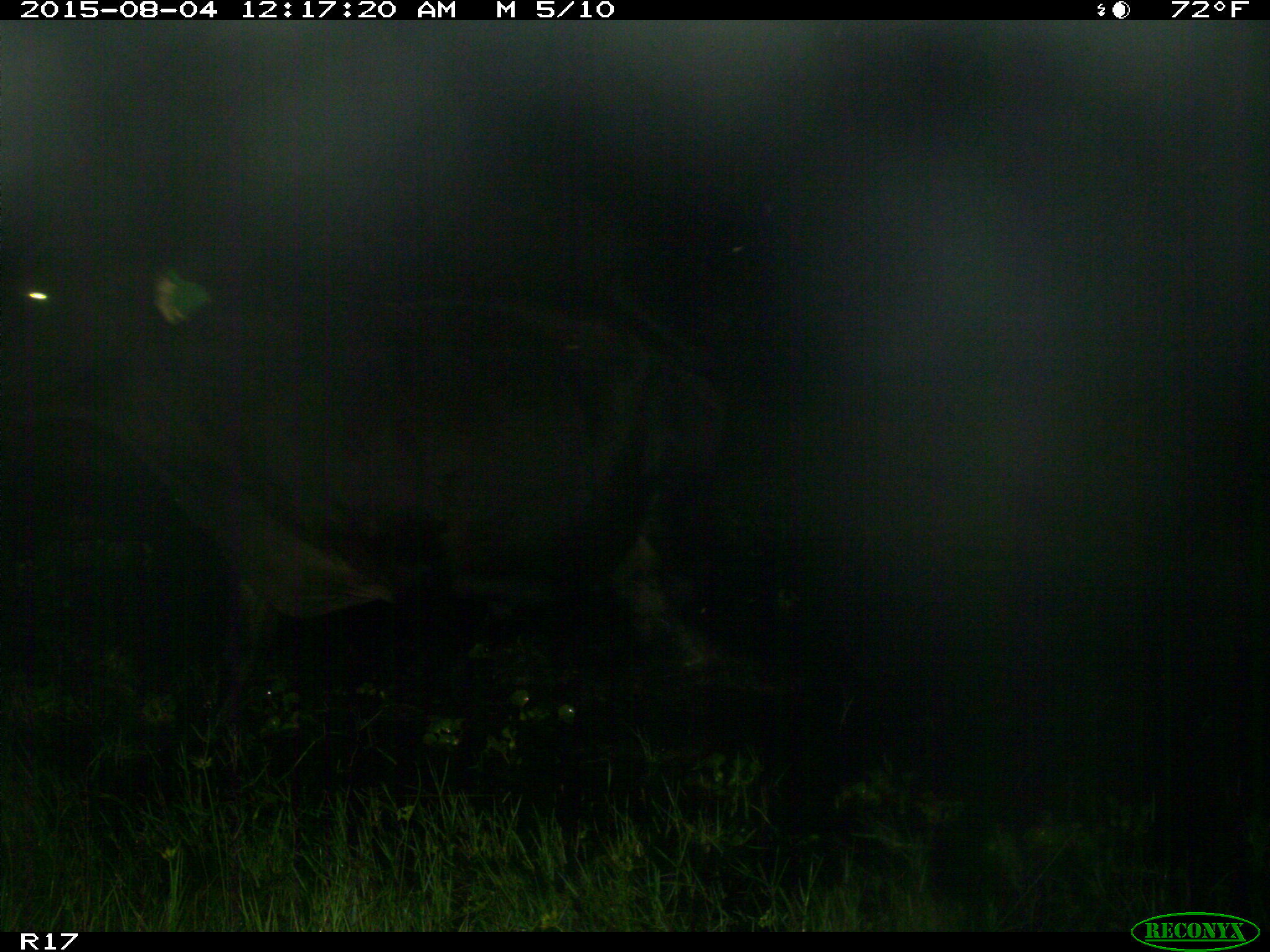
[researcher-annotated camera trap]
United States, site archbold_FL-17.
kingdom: Animalia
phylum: Chordata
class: Mammalia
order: Artiodactyla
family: Bovidae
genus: Bos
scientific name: Bos taurus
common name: domestic cow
Bos taurus (domestic cow).